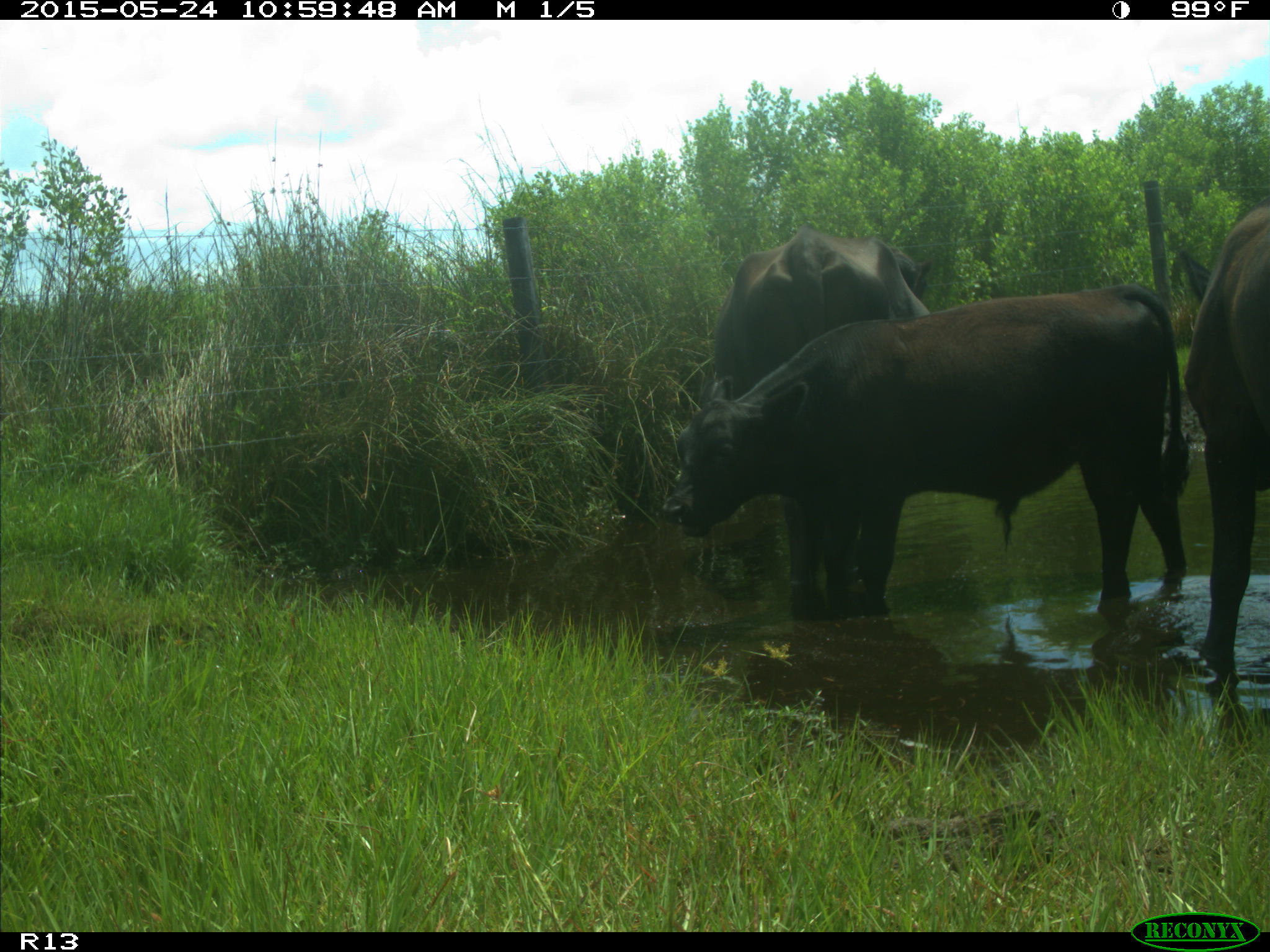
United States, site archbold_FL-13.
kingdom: Animalia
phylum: Chordata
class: Mammalia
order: Artiodactyla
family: Bovidae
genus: Bos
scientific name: Bos taurus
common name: domestic cow